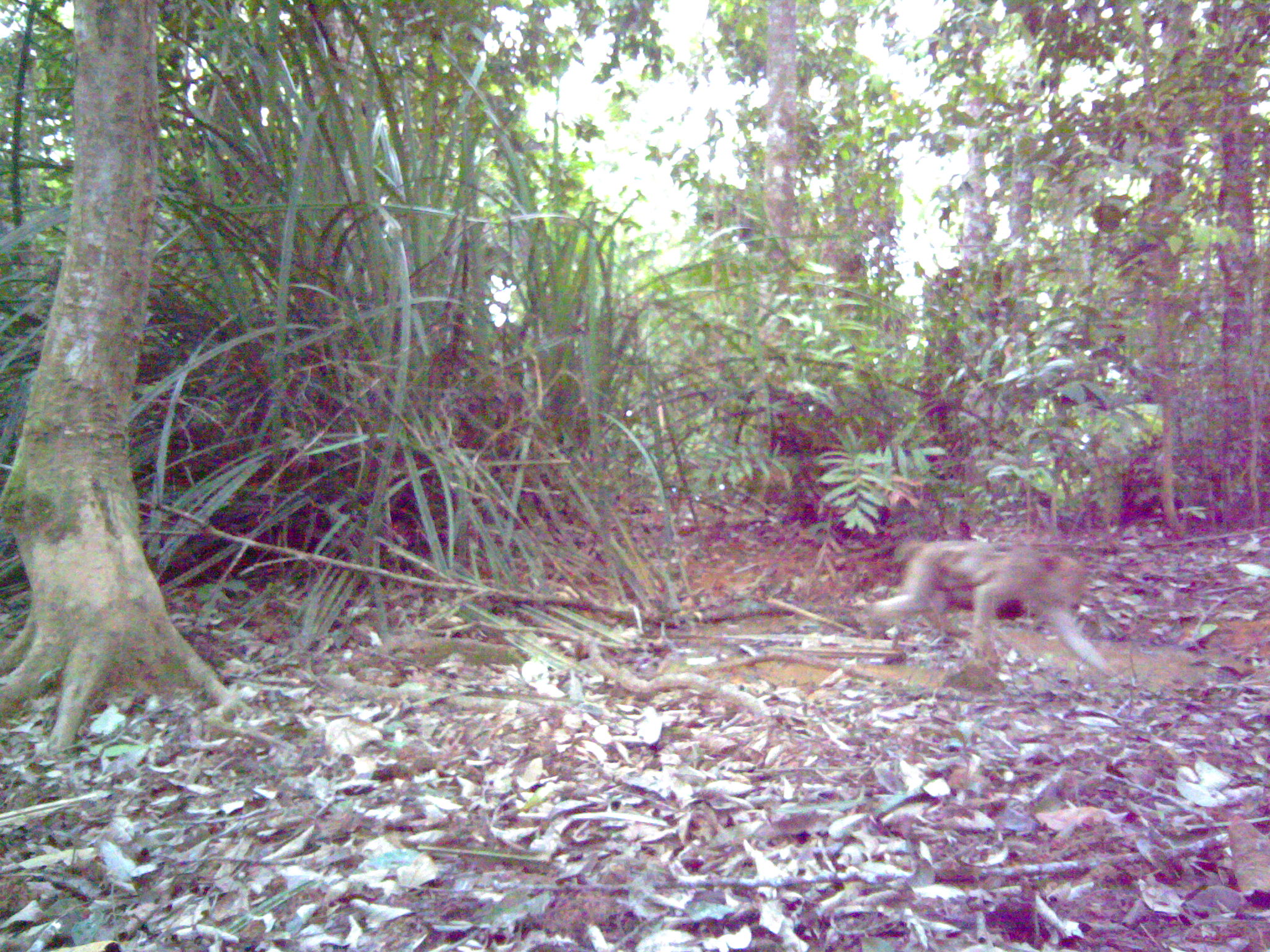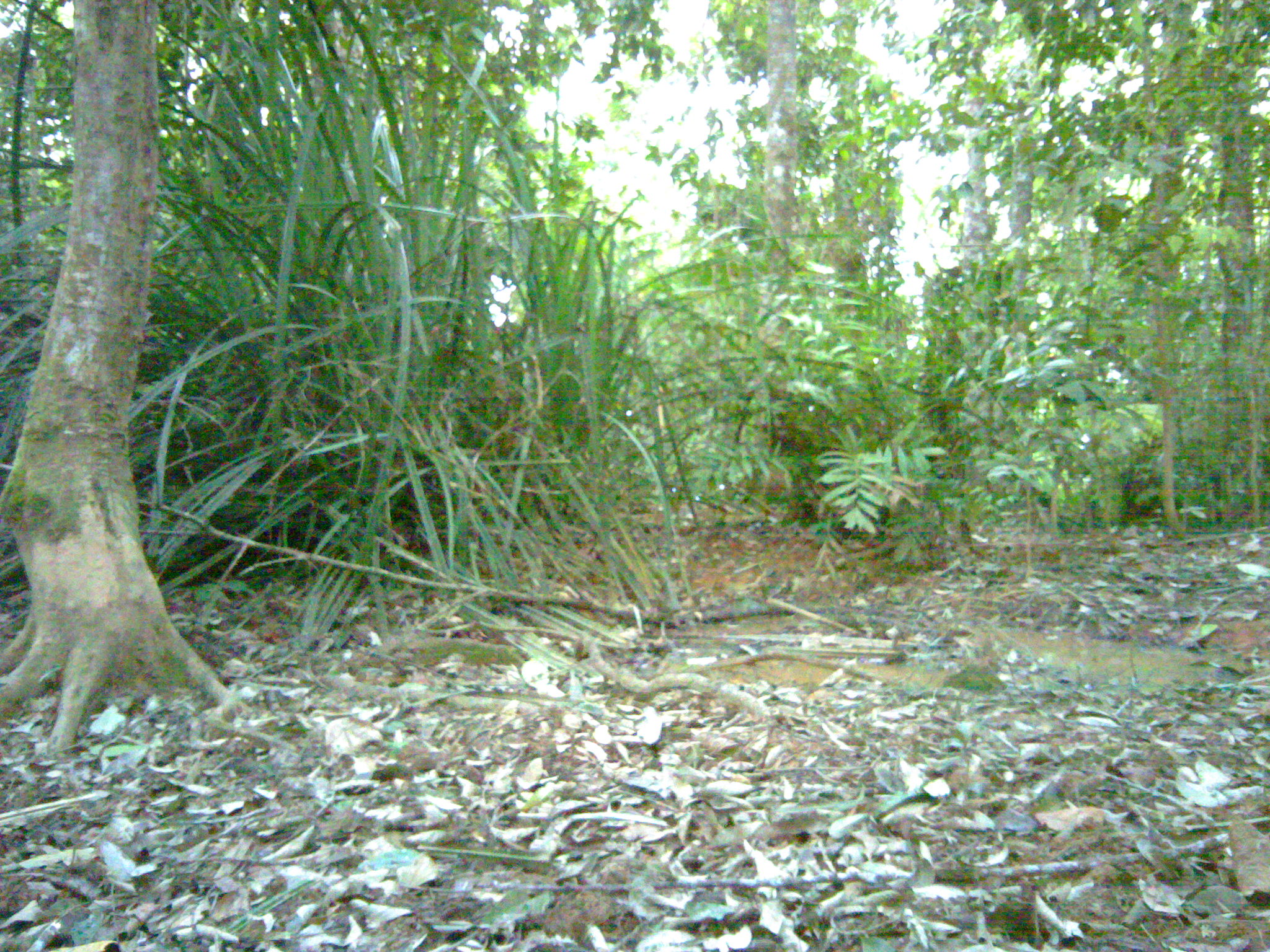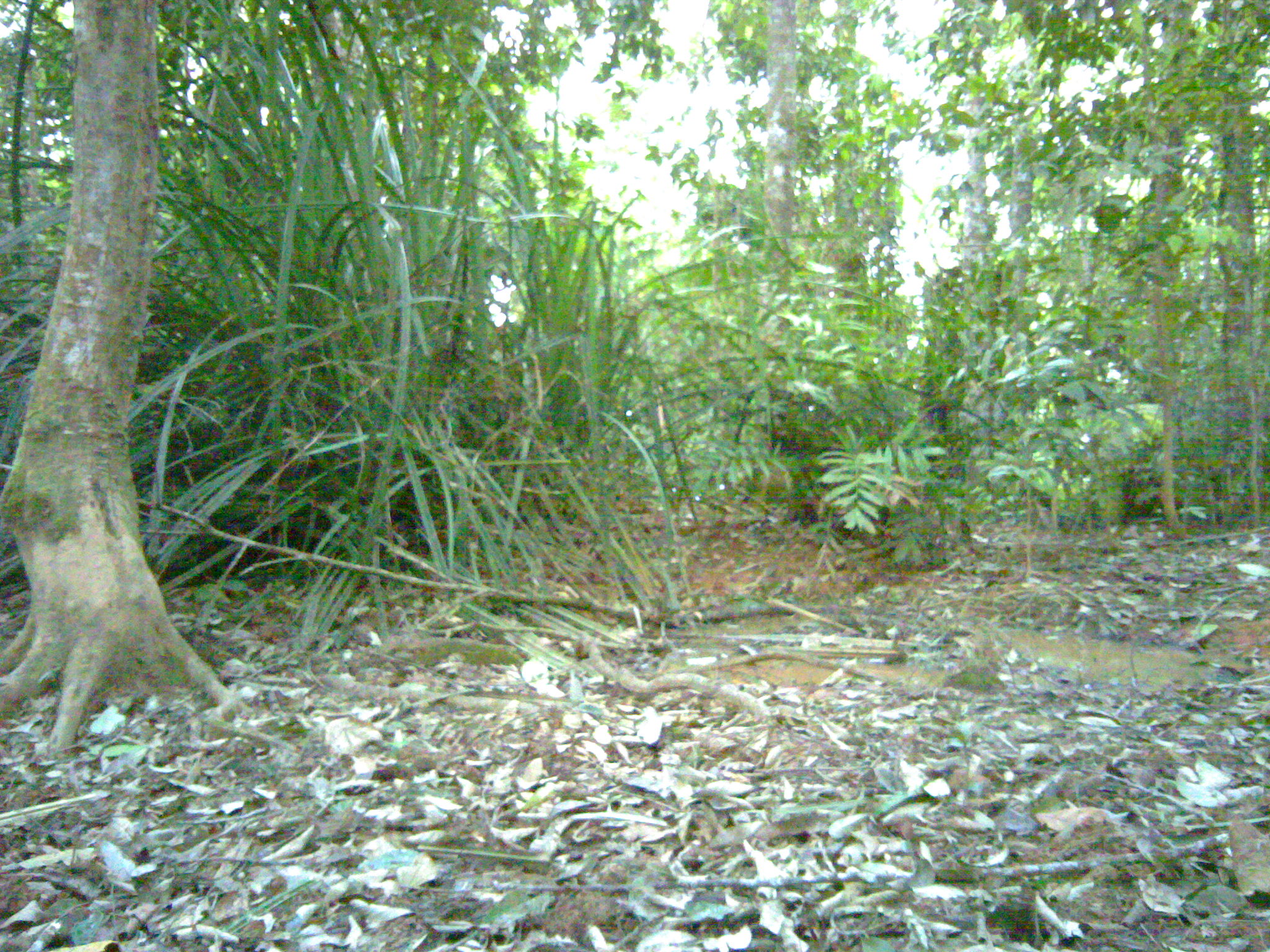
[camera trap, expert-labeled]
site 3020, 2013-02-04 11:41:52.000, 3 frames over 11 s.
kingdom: Animalia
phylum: Chordata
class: Mammalia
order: Primates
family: Cercopithecidae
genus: Macaca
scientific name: Macaca nemestrina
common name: southern pig-tailed macaque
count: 2